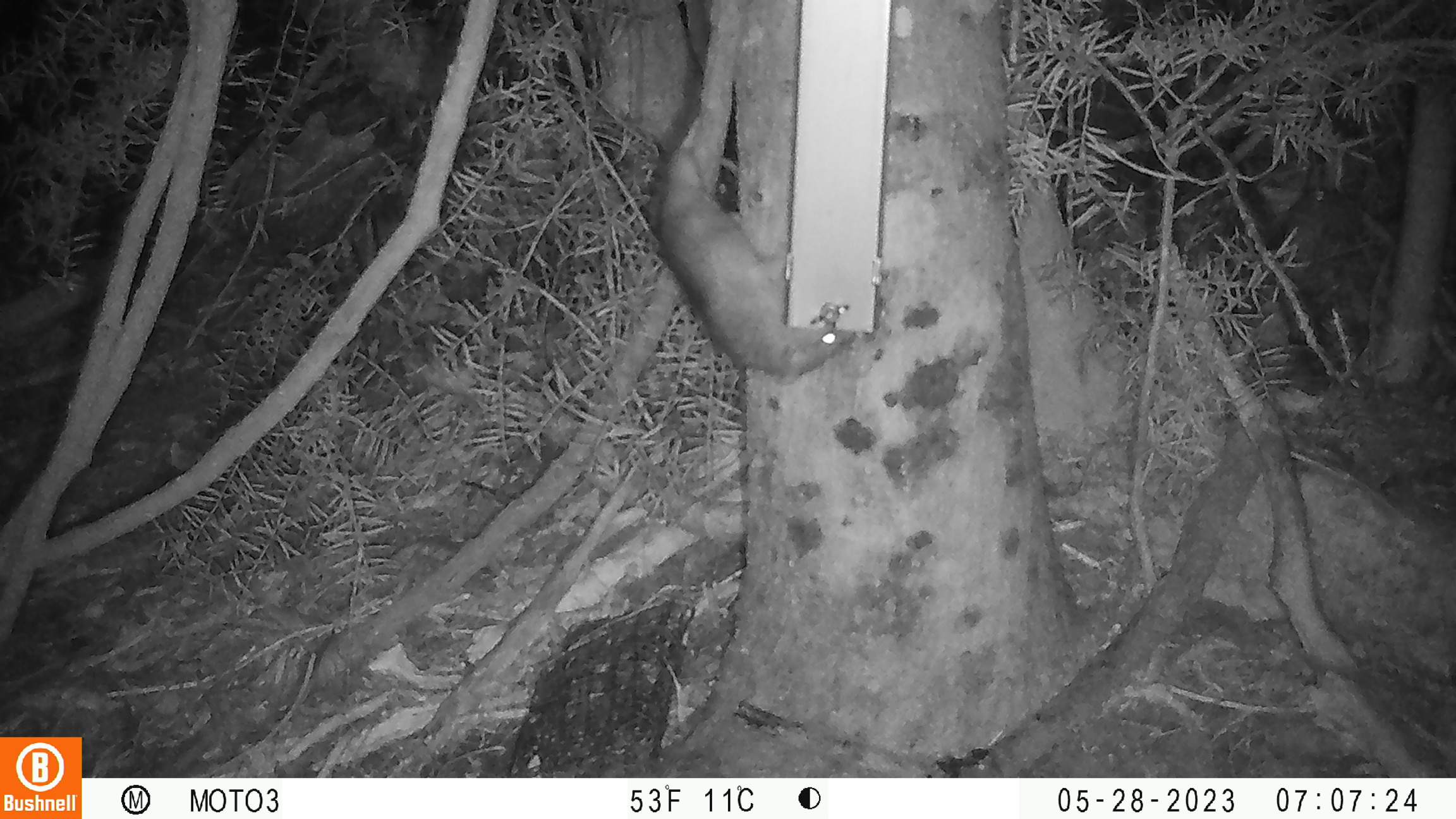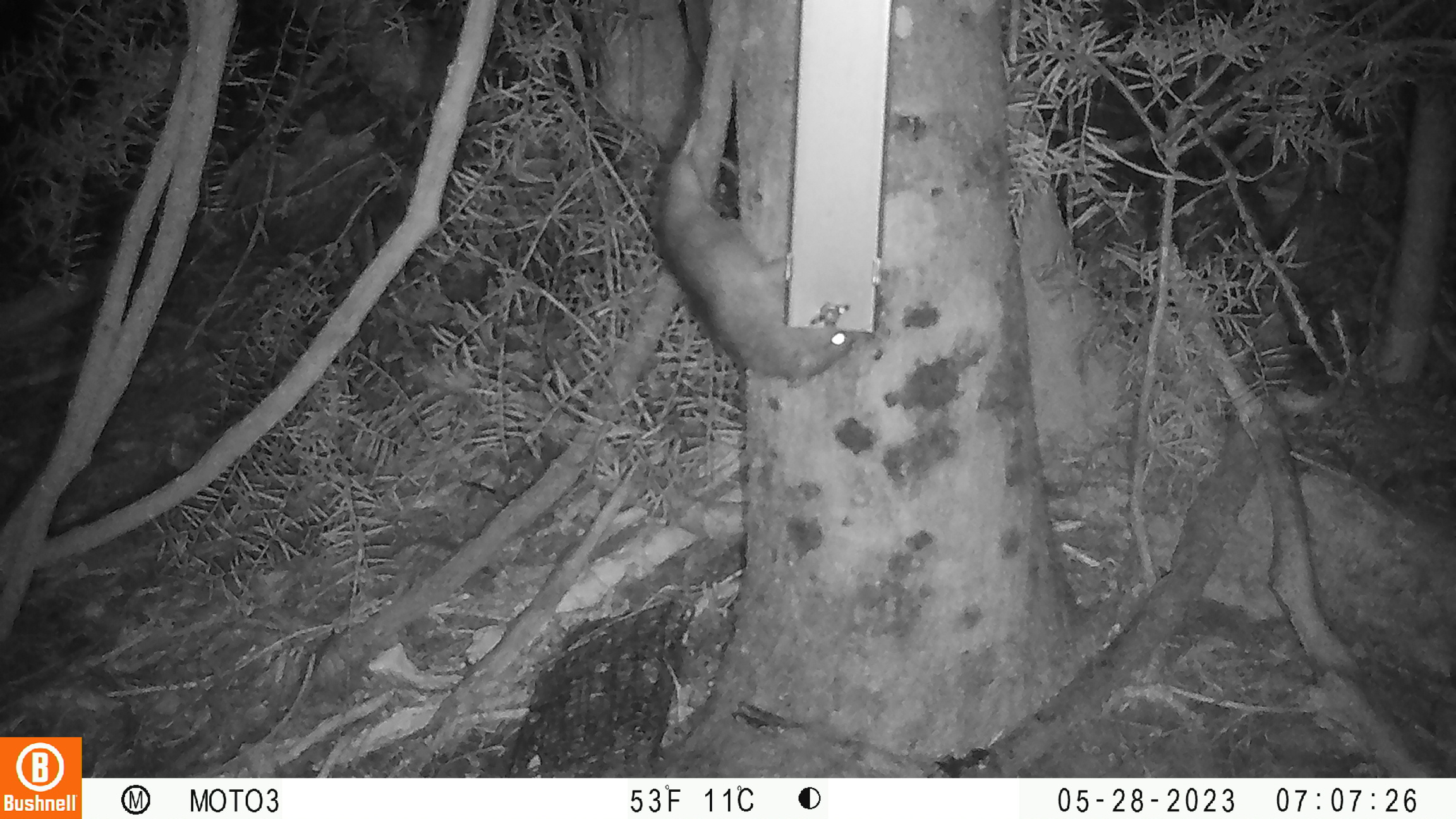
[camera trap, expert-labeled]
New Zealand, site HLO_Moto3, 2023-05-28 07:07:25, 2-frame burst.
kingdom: Animalia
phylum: Chordata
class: Mammalia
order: Rodentia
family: Muridae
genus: Rattus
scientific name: Rattus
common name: rat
Rat (Rattus).